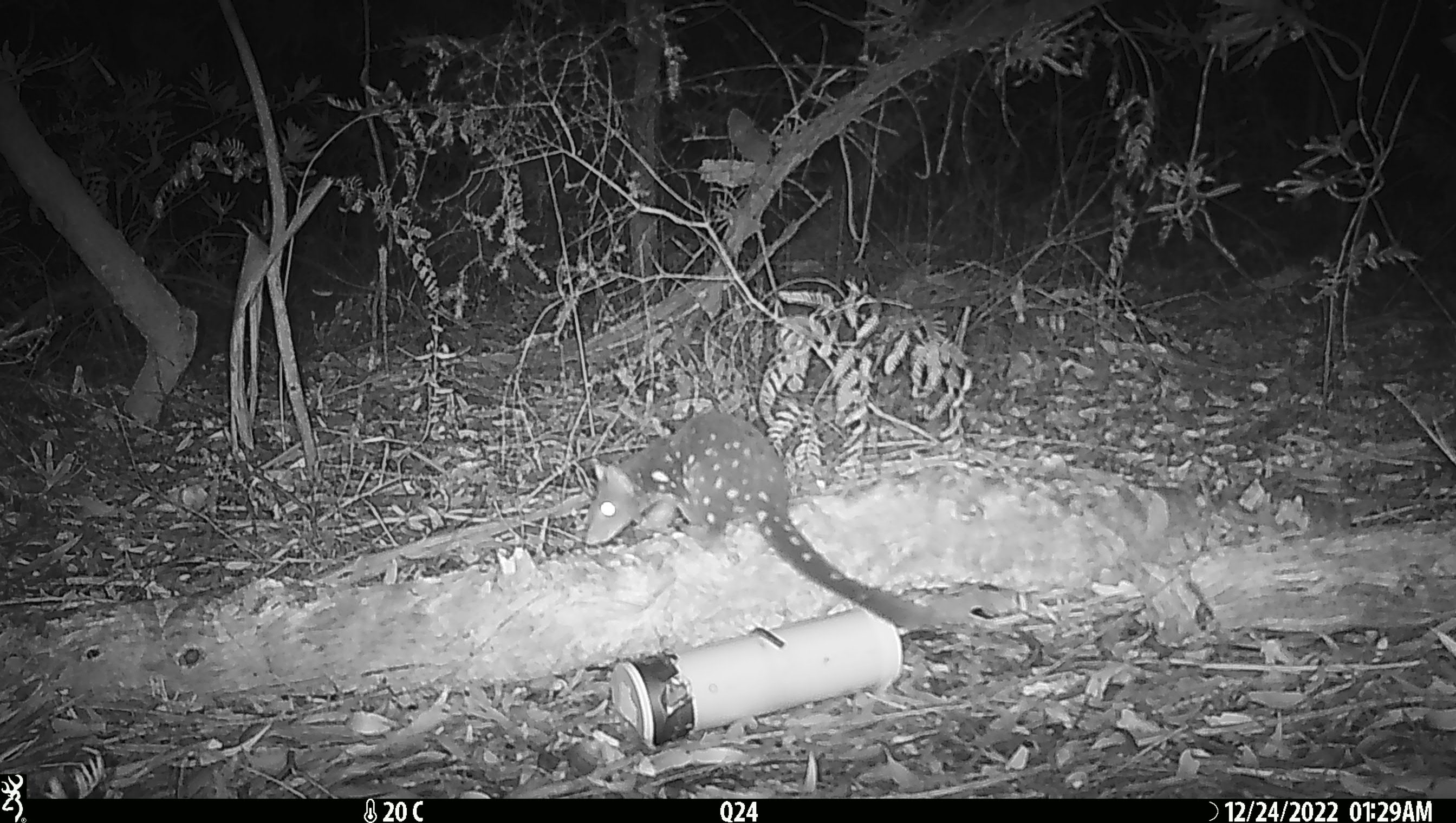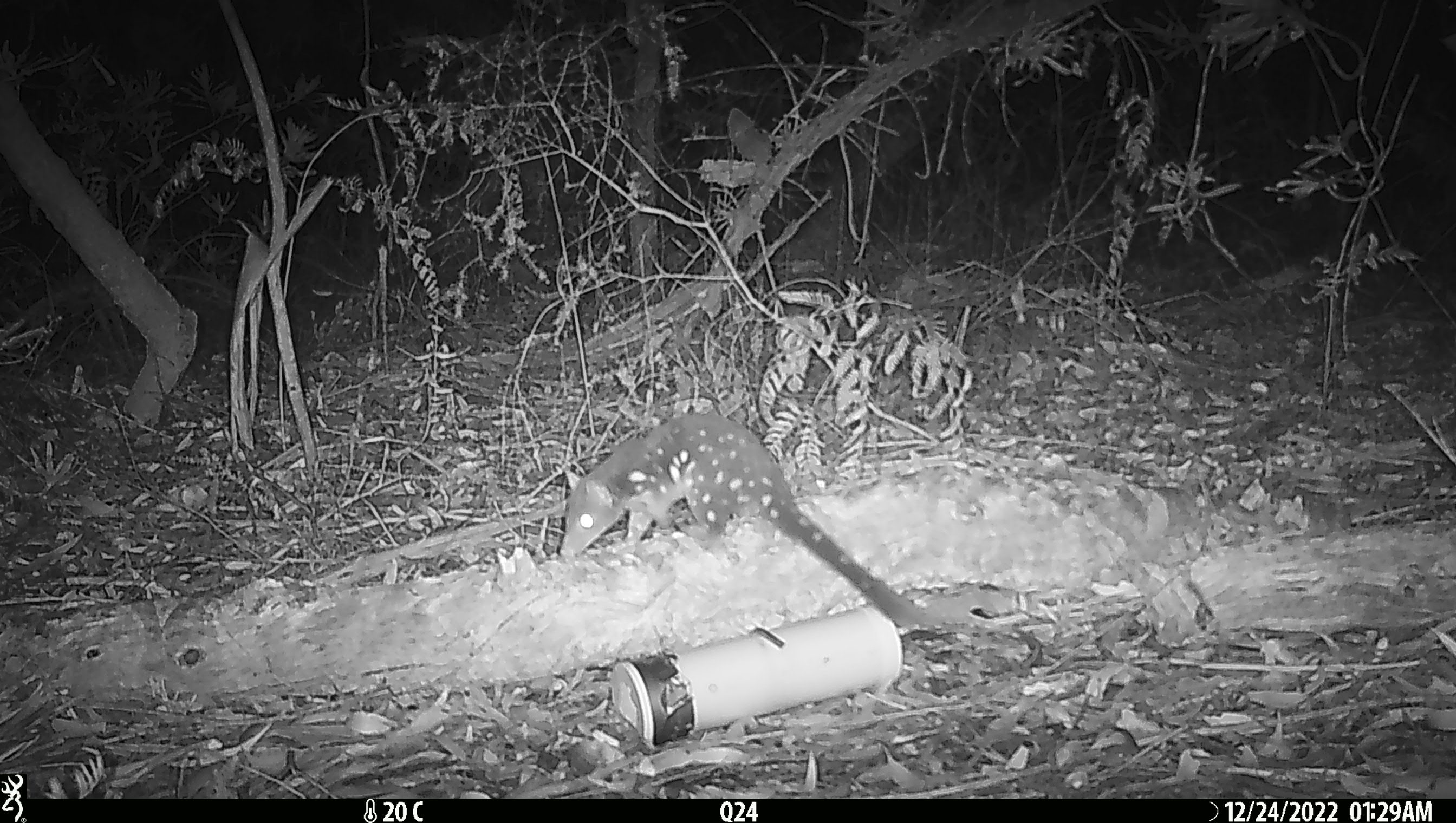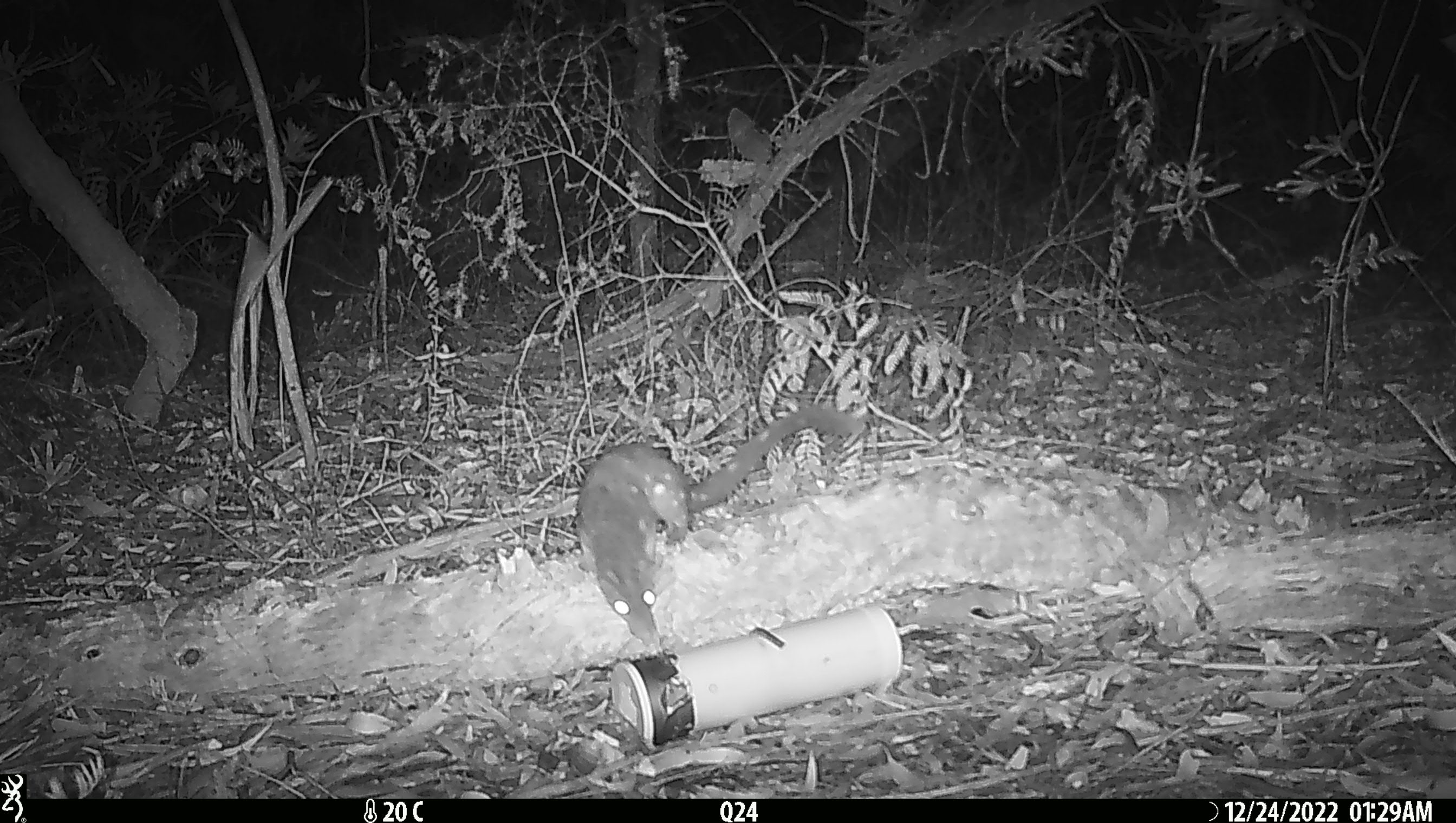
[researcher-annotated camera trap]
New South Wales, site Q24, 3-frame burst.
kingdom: Animalia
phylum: Chordata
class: Mammalia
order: Dasyuromorphia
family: Dasyuridae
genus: Dasyurus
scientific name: Dasyurus maculatus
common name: spotted-tailed quoll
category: quoll